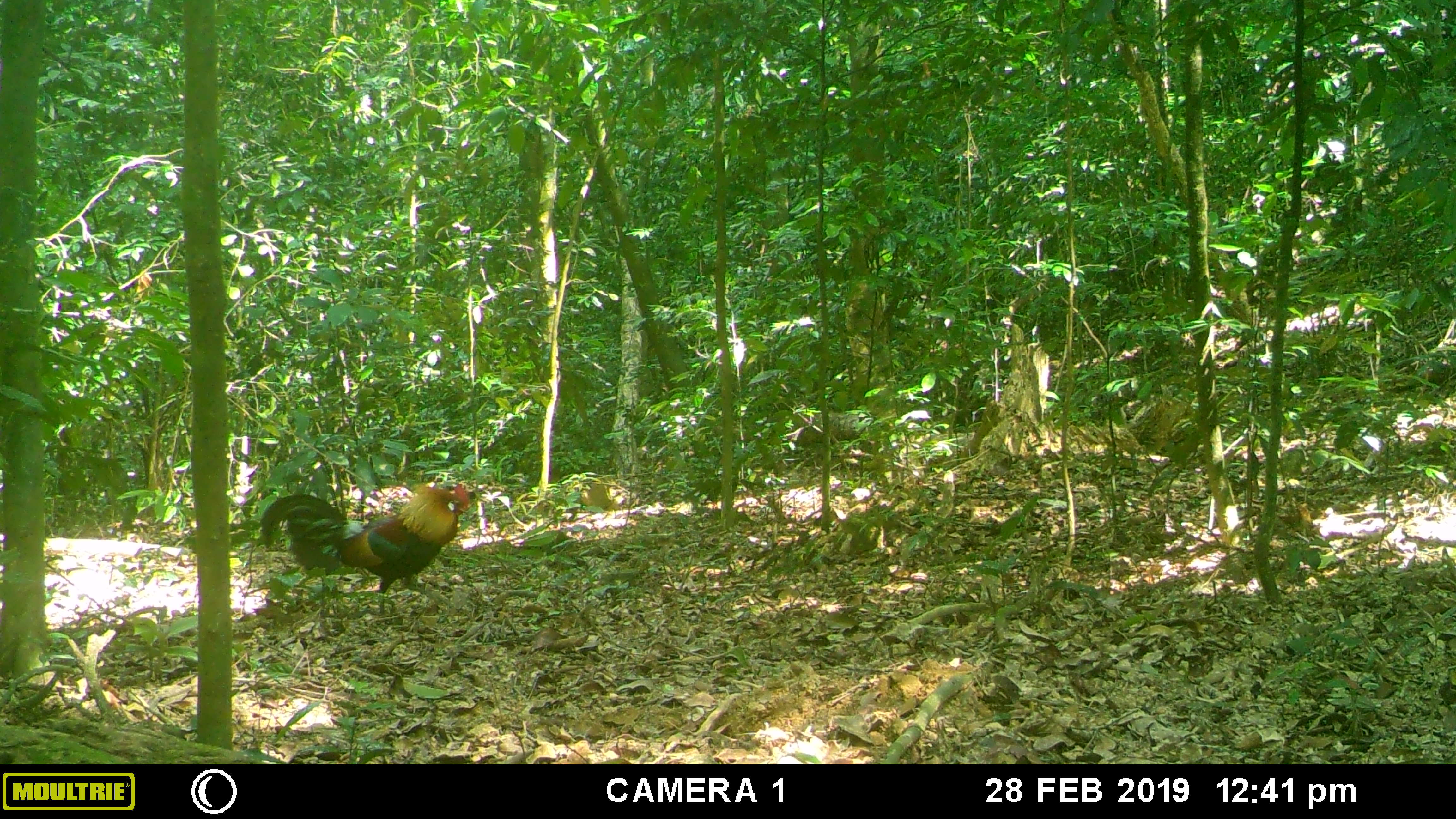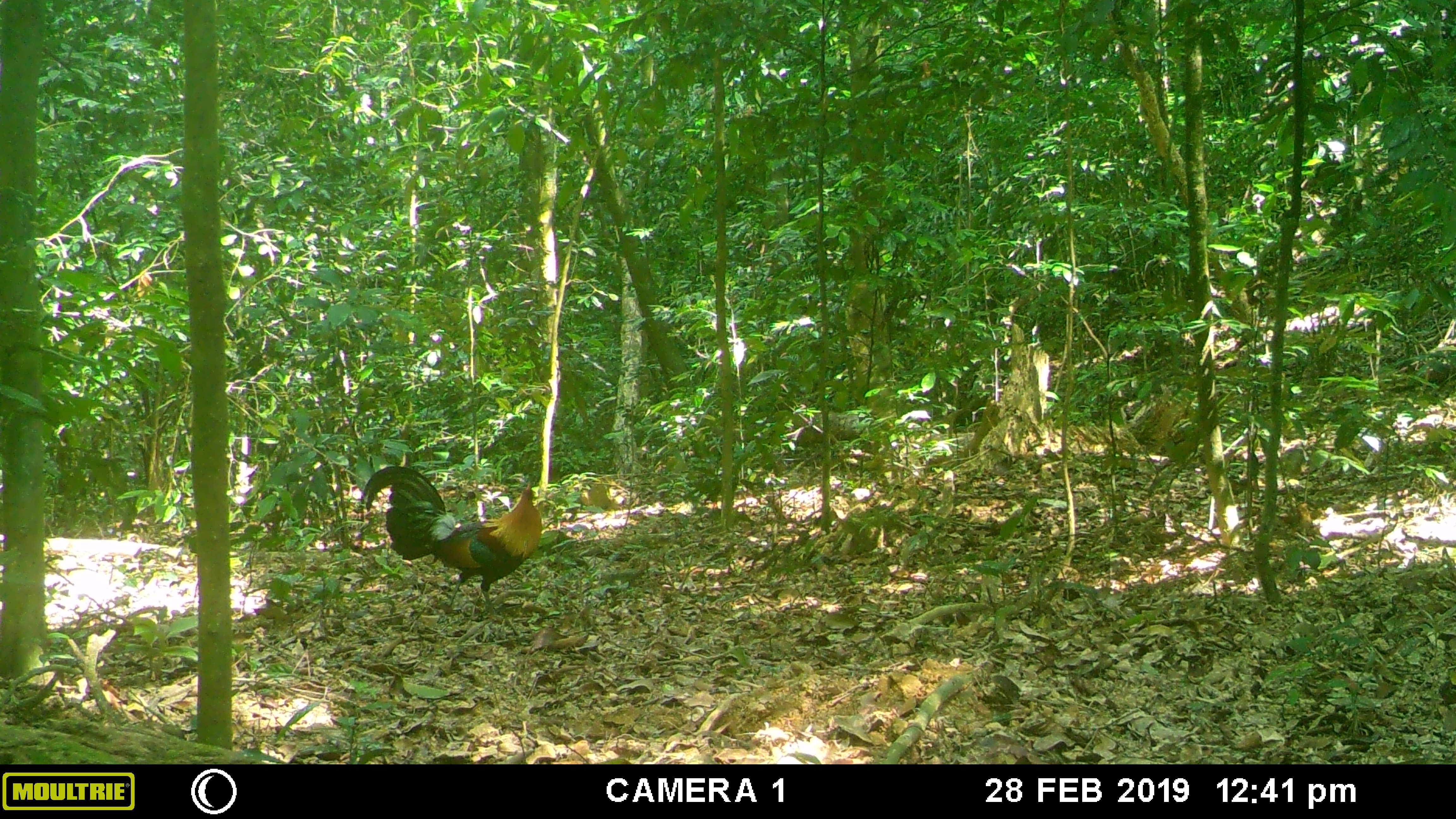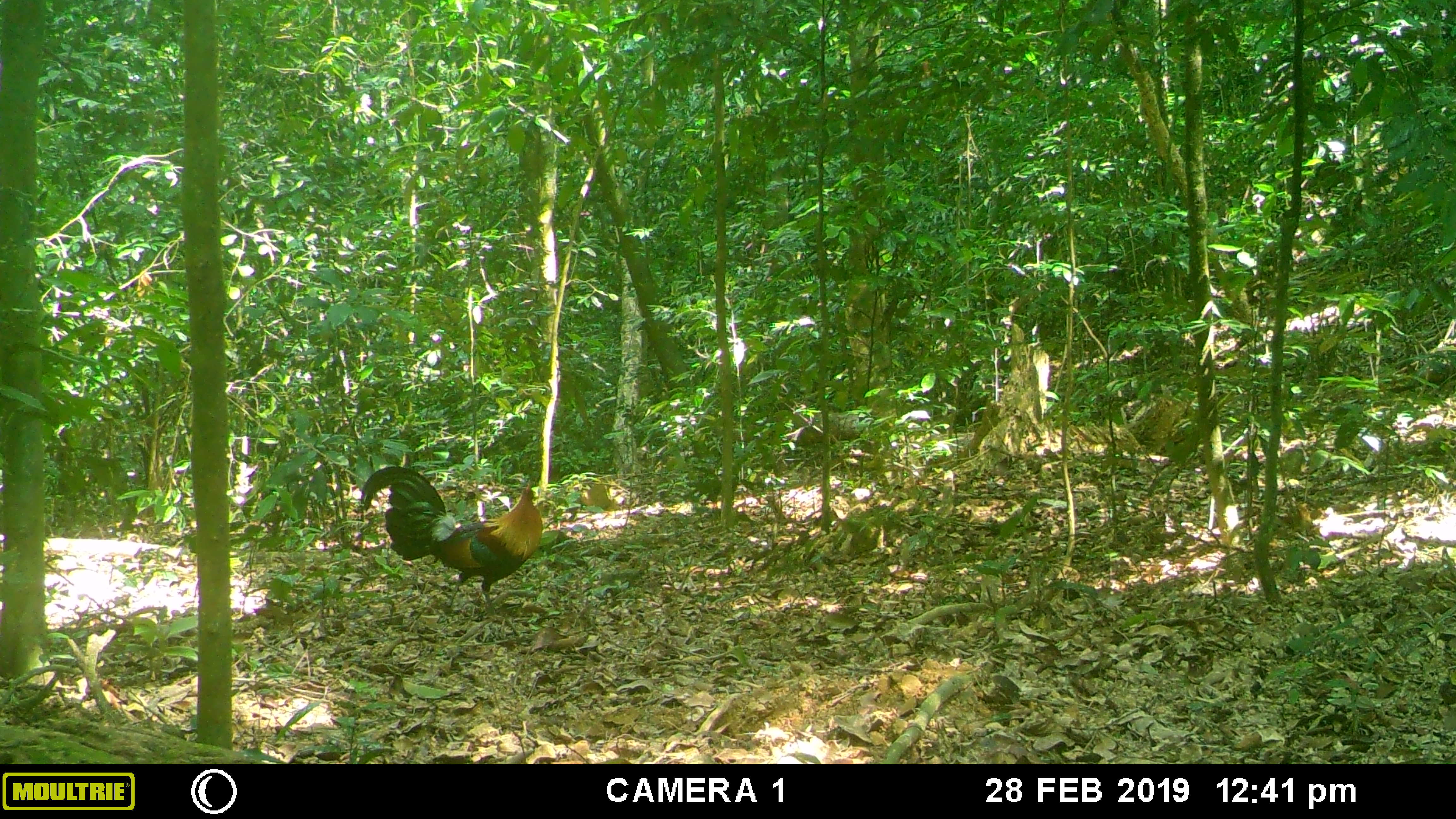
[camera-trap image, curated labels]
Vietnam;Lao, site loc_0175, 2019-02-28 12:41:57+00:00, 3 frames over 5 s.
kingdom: Animalia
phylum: Chordata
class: Aves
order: Galliformes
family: Phasianidae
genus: Gallus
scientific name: Gallus gallus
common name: red junglefowl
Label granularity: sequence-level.